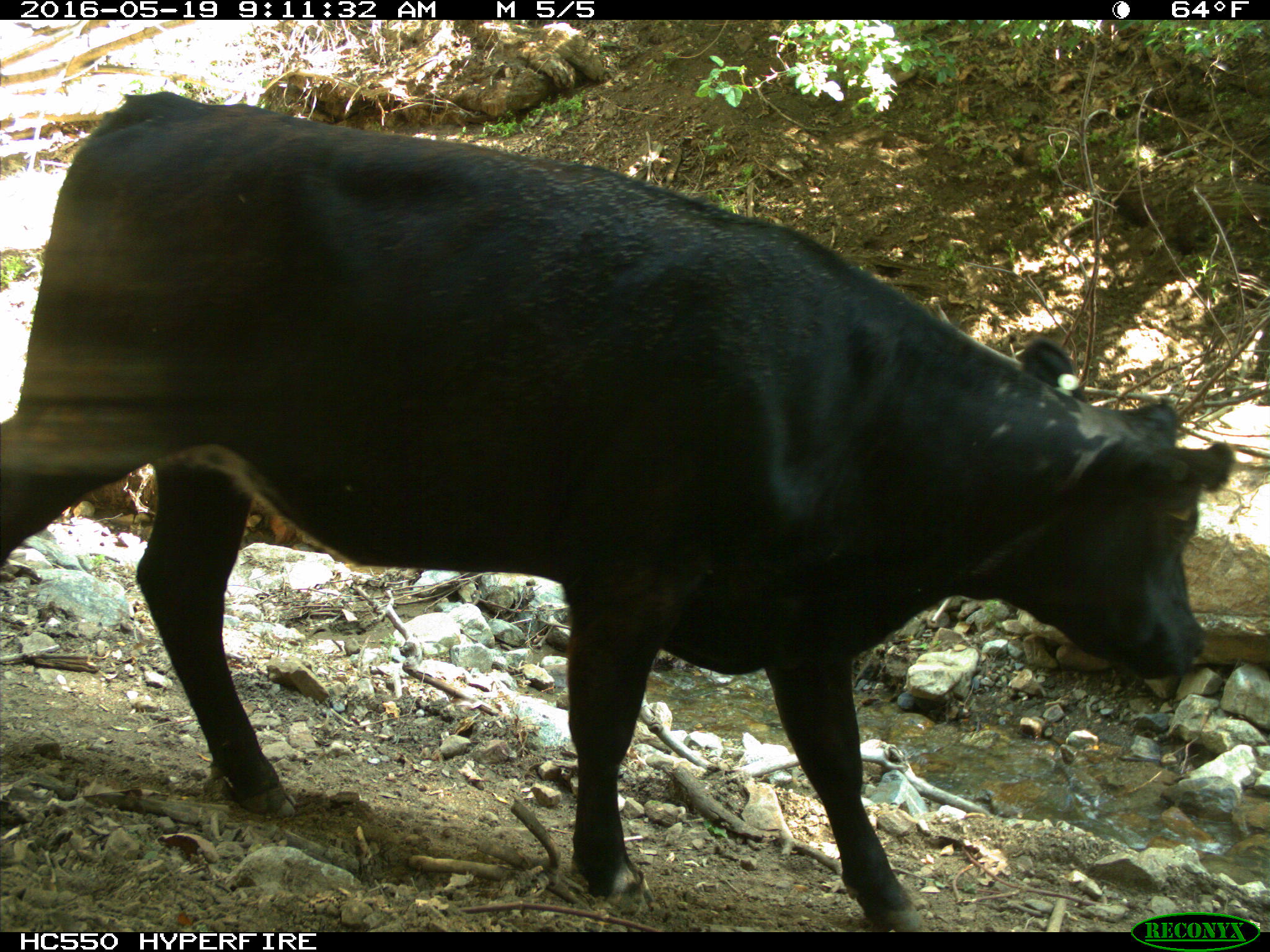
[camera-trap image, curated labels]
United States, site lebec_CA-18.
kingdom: Animalia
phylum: Chordata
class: Mammalia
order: Artiodactyla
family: Bovidae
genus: Bos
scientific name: Bos taurus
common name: domestic cow